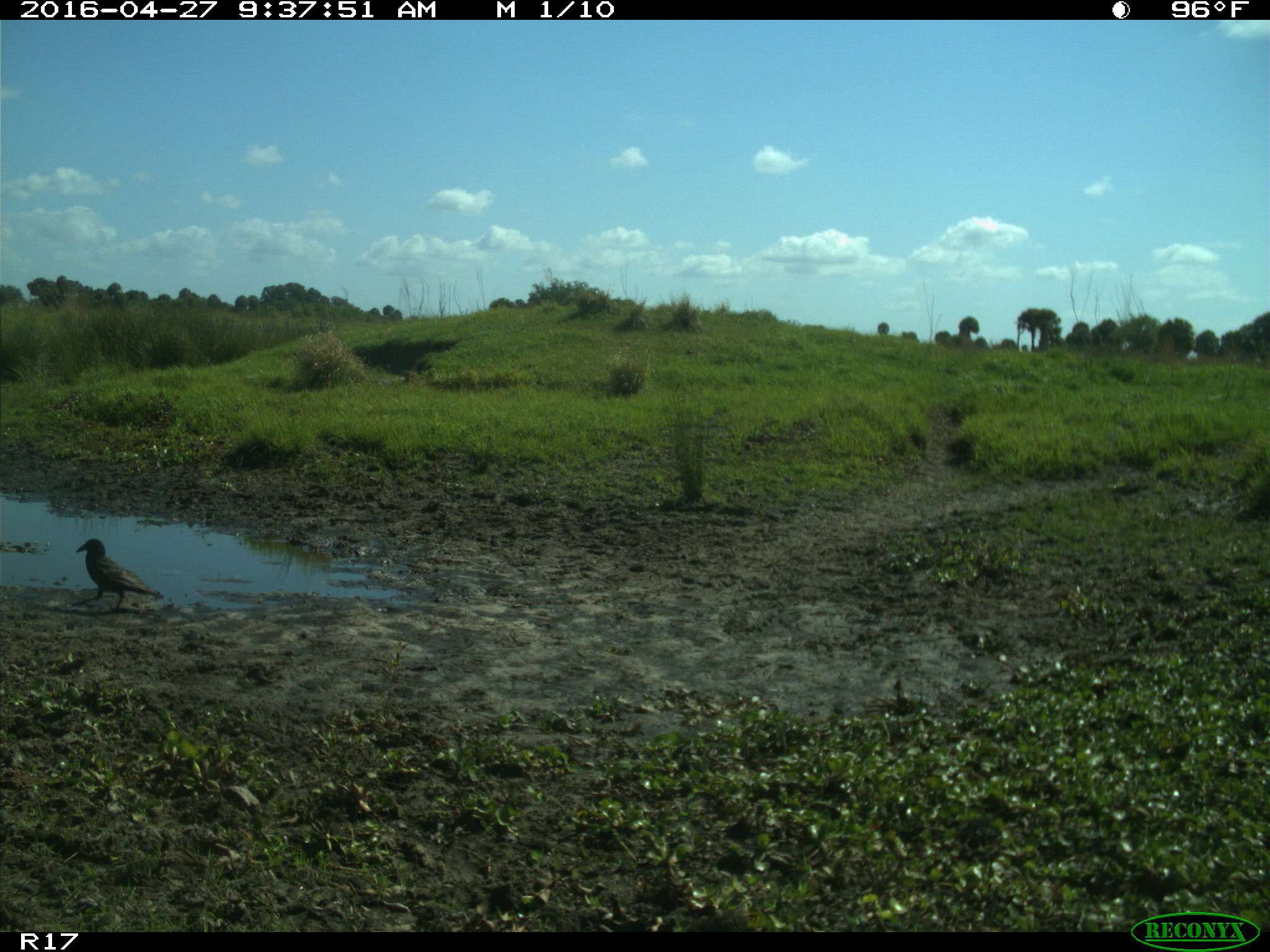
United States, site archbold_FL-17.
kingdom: Animalia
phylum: Chordata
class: Aves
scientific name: Aves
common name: birds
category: unidentified bird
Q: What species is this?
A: Unidentified bird (birds) (Aves).